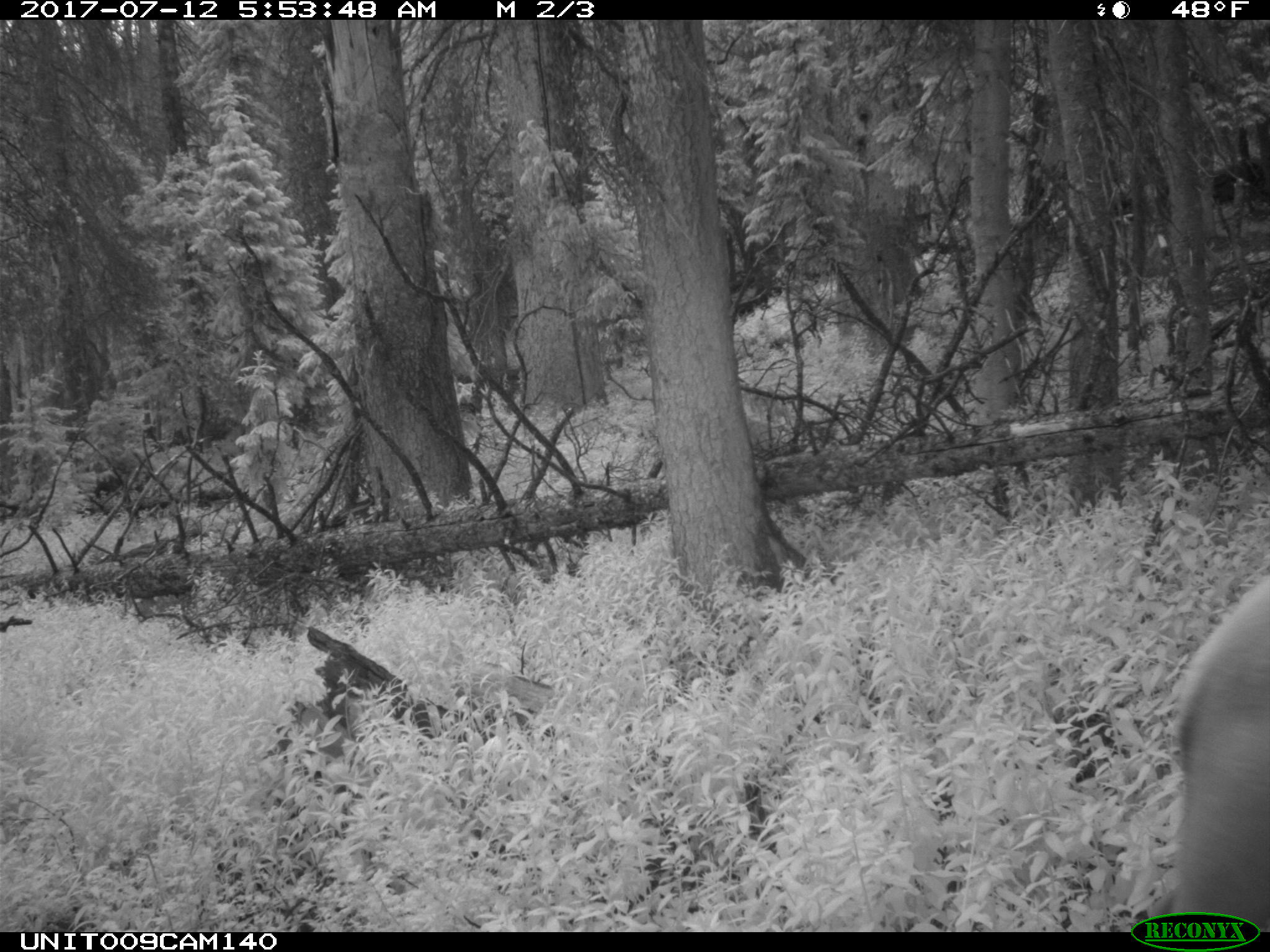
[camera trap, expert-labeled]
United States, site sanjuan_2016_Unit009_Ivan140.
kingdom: Animalia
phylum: Chordata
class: Mammalia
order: Artiodactyla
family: Cervidae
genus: Cervus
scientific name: Cervus elaphus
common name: red deer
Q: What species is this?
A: Cervus elaphus (red deer).